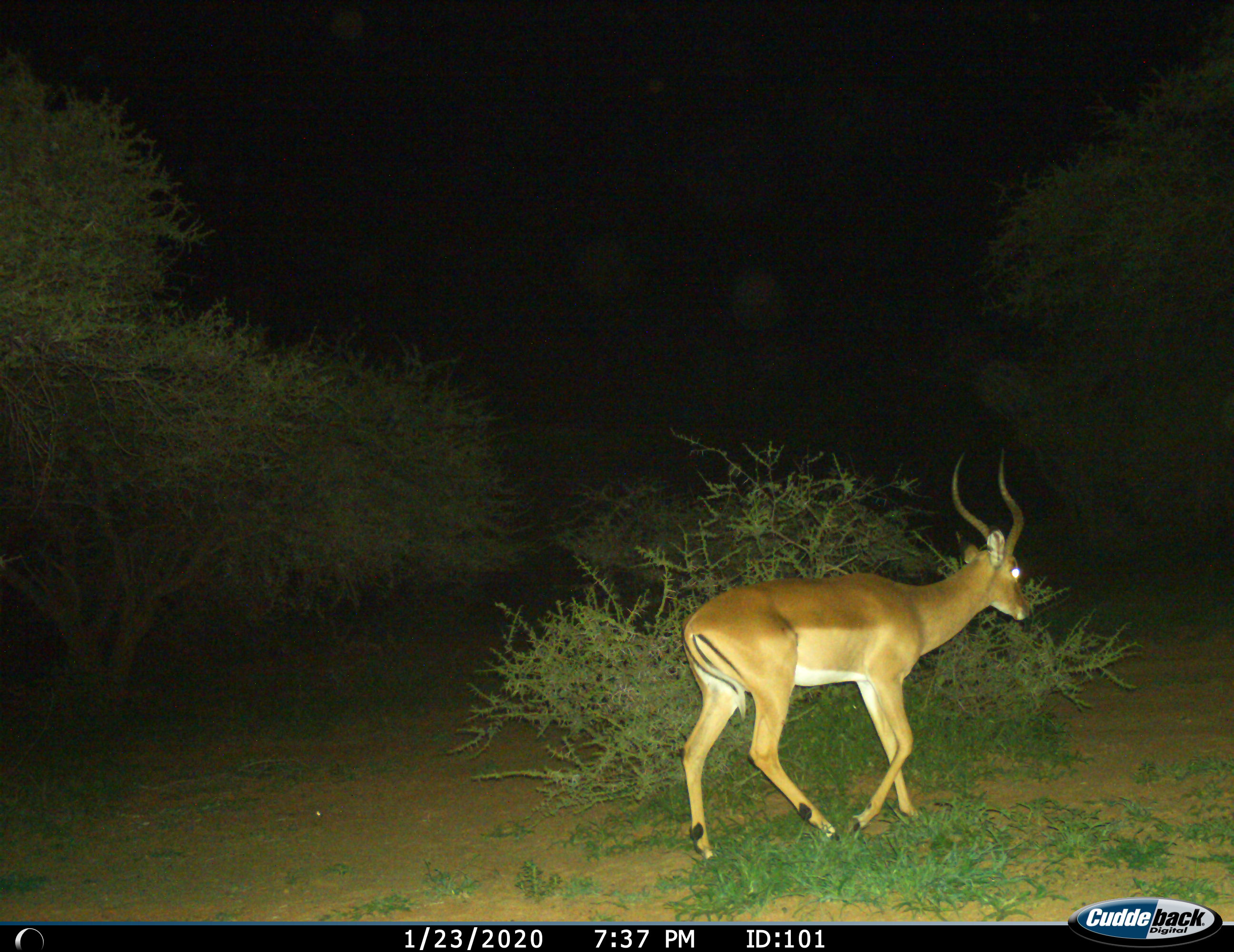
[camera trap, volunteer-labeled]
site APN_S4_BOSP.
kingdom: Animalia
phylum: Chordata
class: Mammalia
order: Artiodactyla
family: Bovidae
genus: Aepyceros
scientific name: Aepyceros melampus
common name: impala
Impala (Aepyceros melampus), count 1. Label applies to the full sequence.